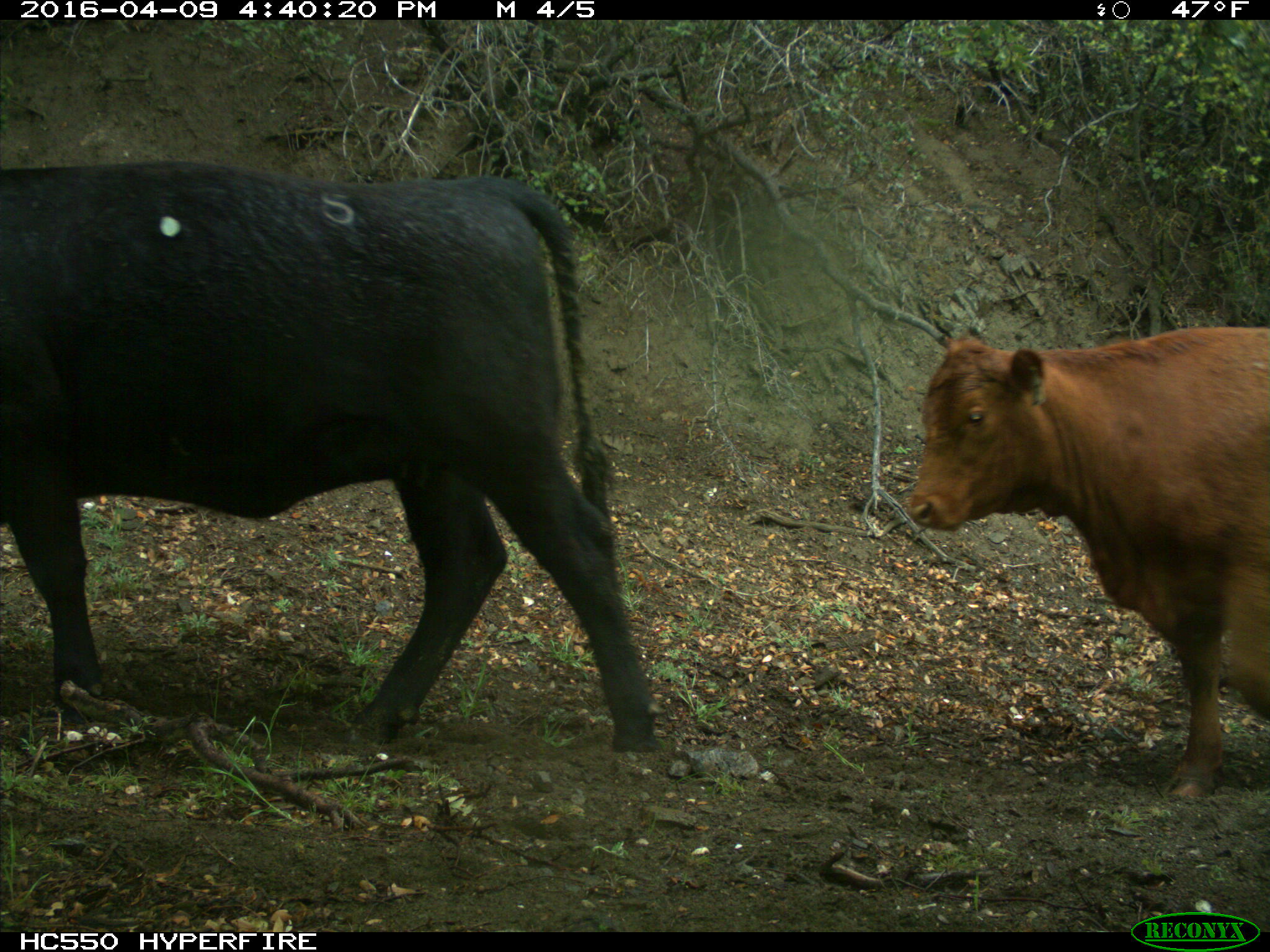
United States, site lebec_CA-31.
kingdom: Animalia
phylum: Chordata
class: Mammalia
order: Artiodactyla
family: Bovidae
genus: Bos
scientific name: Bos taurus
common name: domestic cow